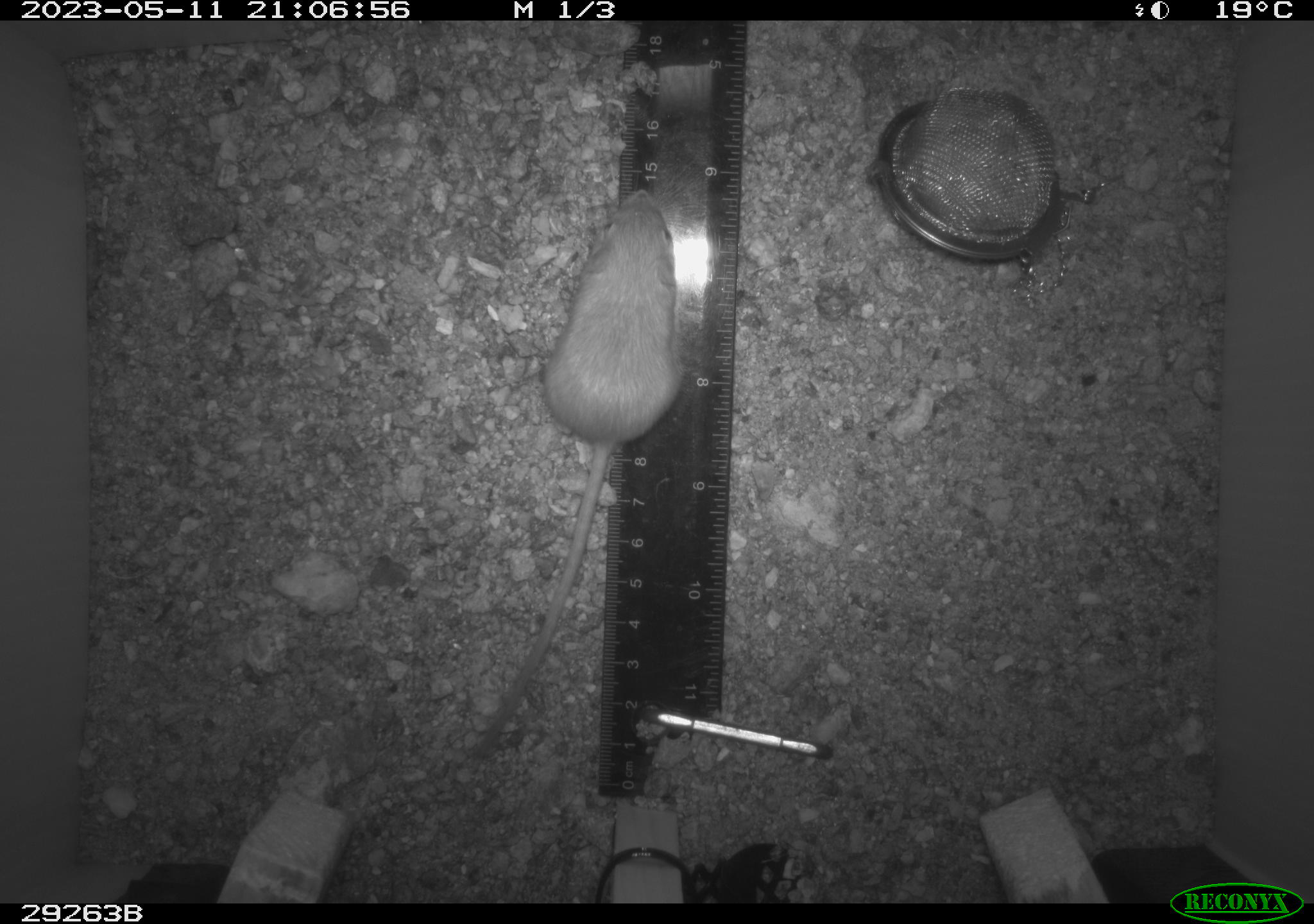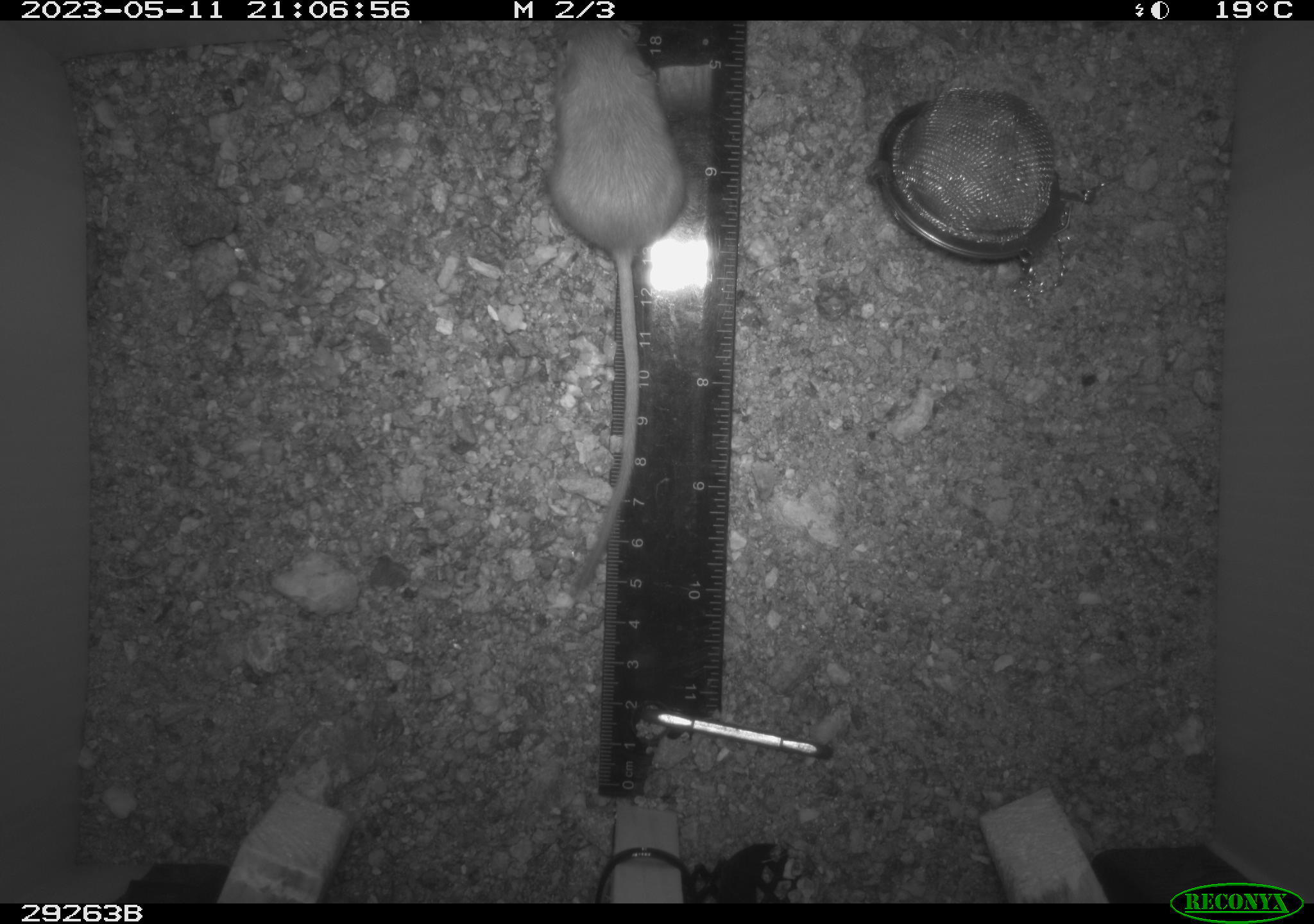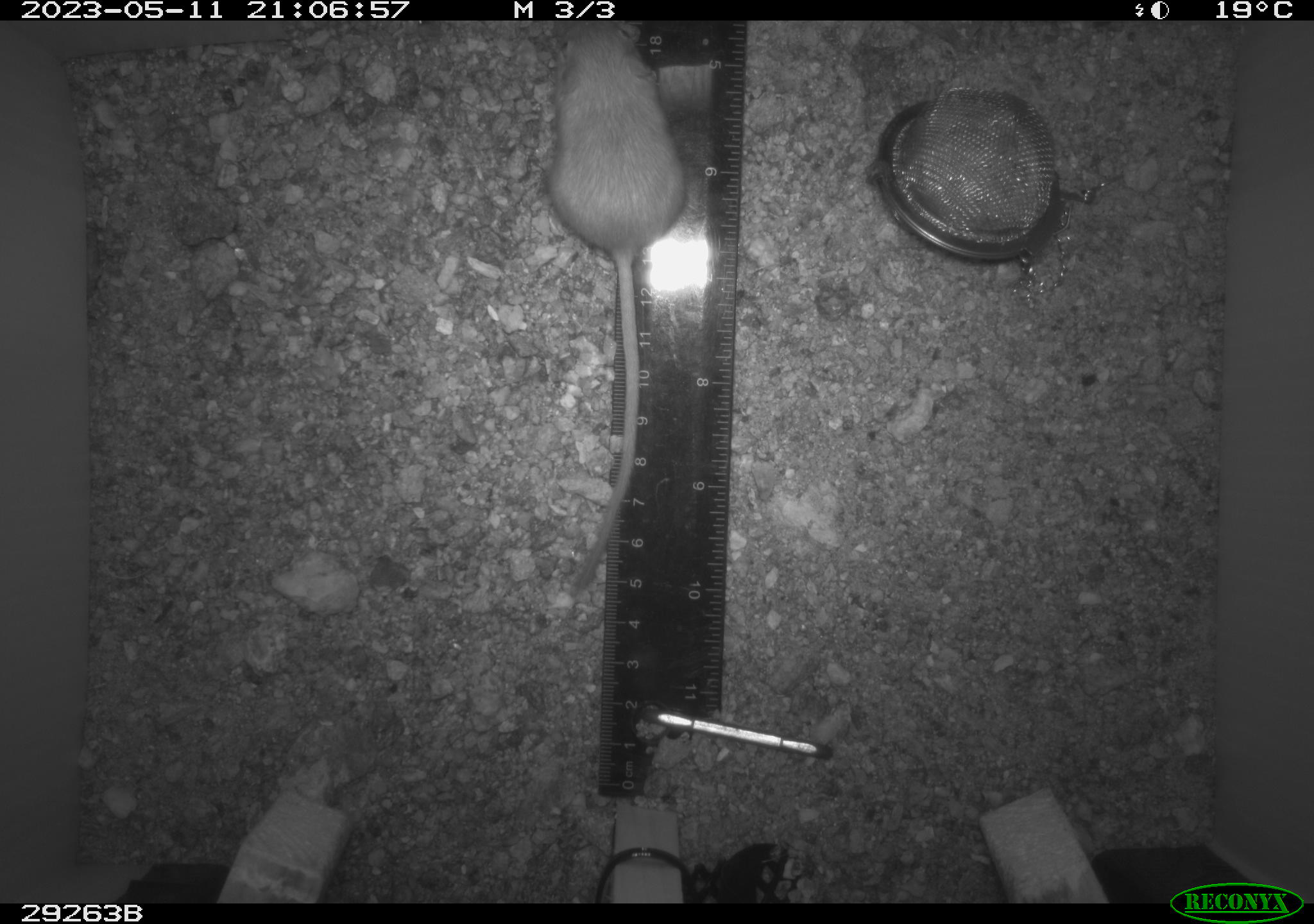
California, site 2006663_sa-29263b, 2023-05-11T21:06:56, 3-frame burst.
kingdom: Animalia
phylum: Chordata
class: Mammalia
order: Rodentia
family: Heteromyidae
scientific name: Heteromyidae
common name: kangaroo rats and pocket mice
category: heteromyidae family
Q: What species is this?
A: Heteromyidae family (kangaroo rats and pocket mice) (Heteromyidae).